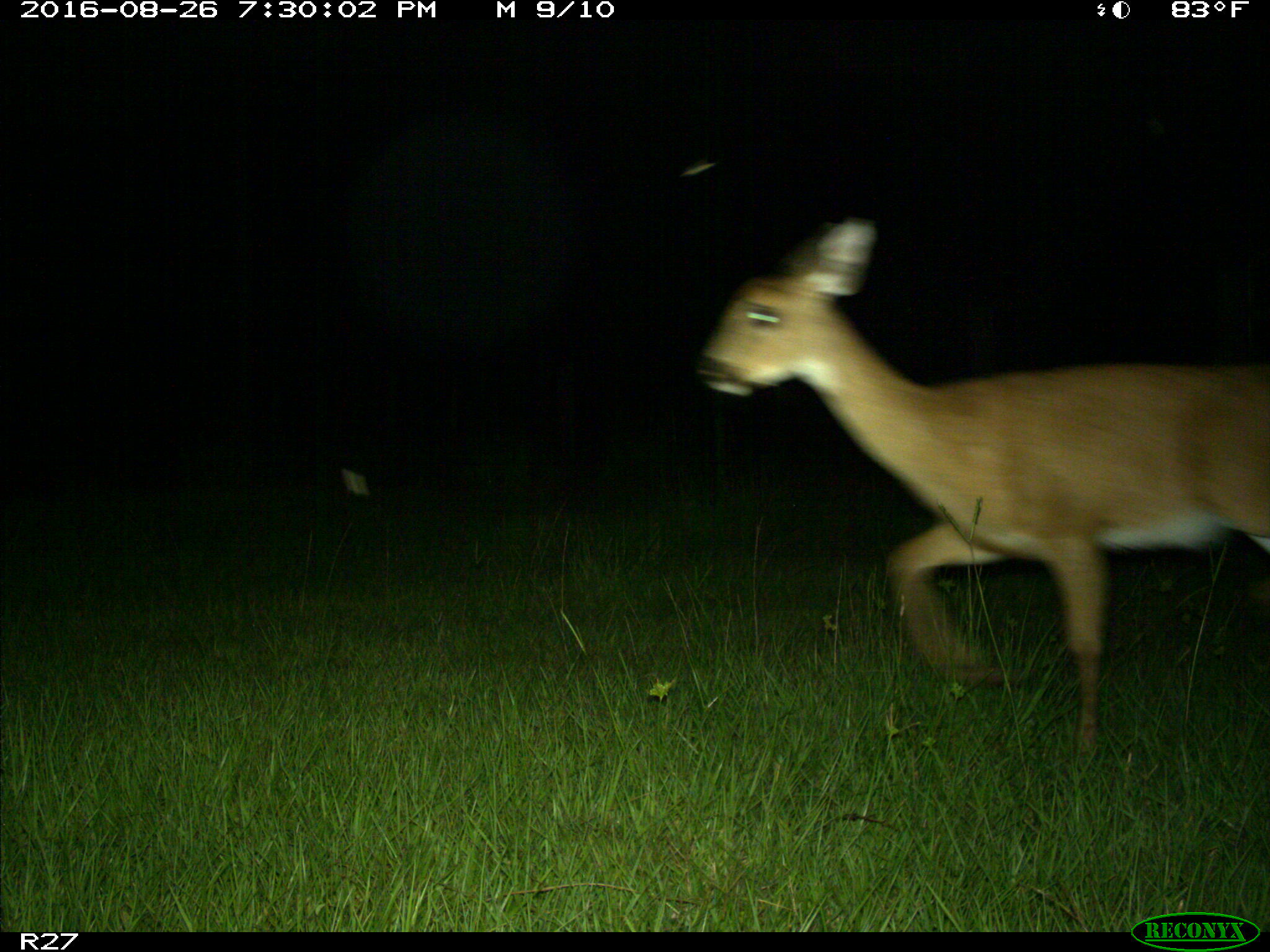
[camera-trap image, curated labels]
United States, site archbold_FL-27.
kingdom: Animalia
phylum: Chordata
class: Mammalia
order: Artiodactyla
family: Cervidae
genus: Odocoileus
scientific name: Odocoileus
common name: deer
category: unidentified deer